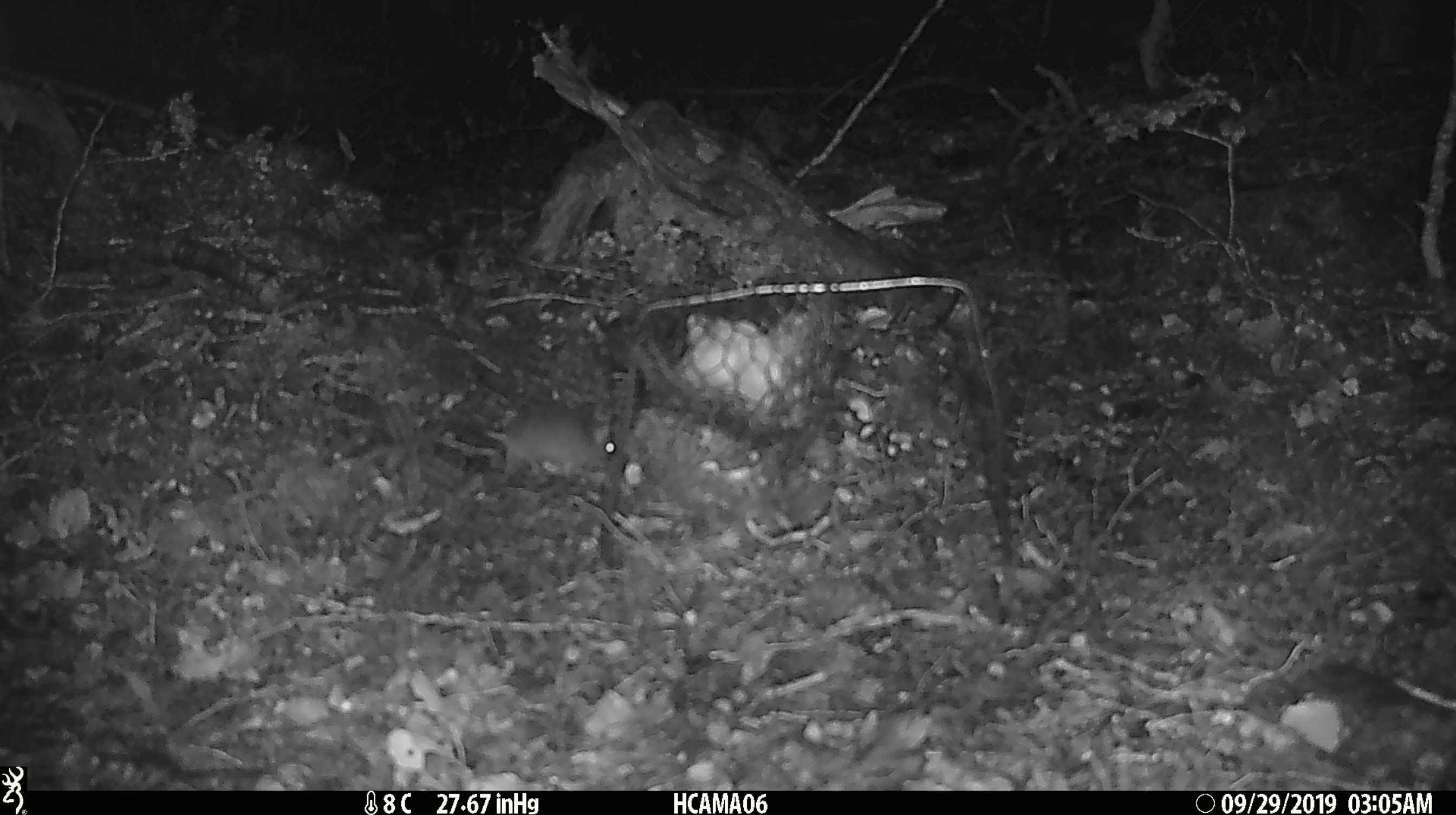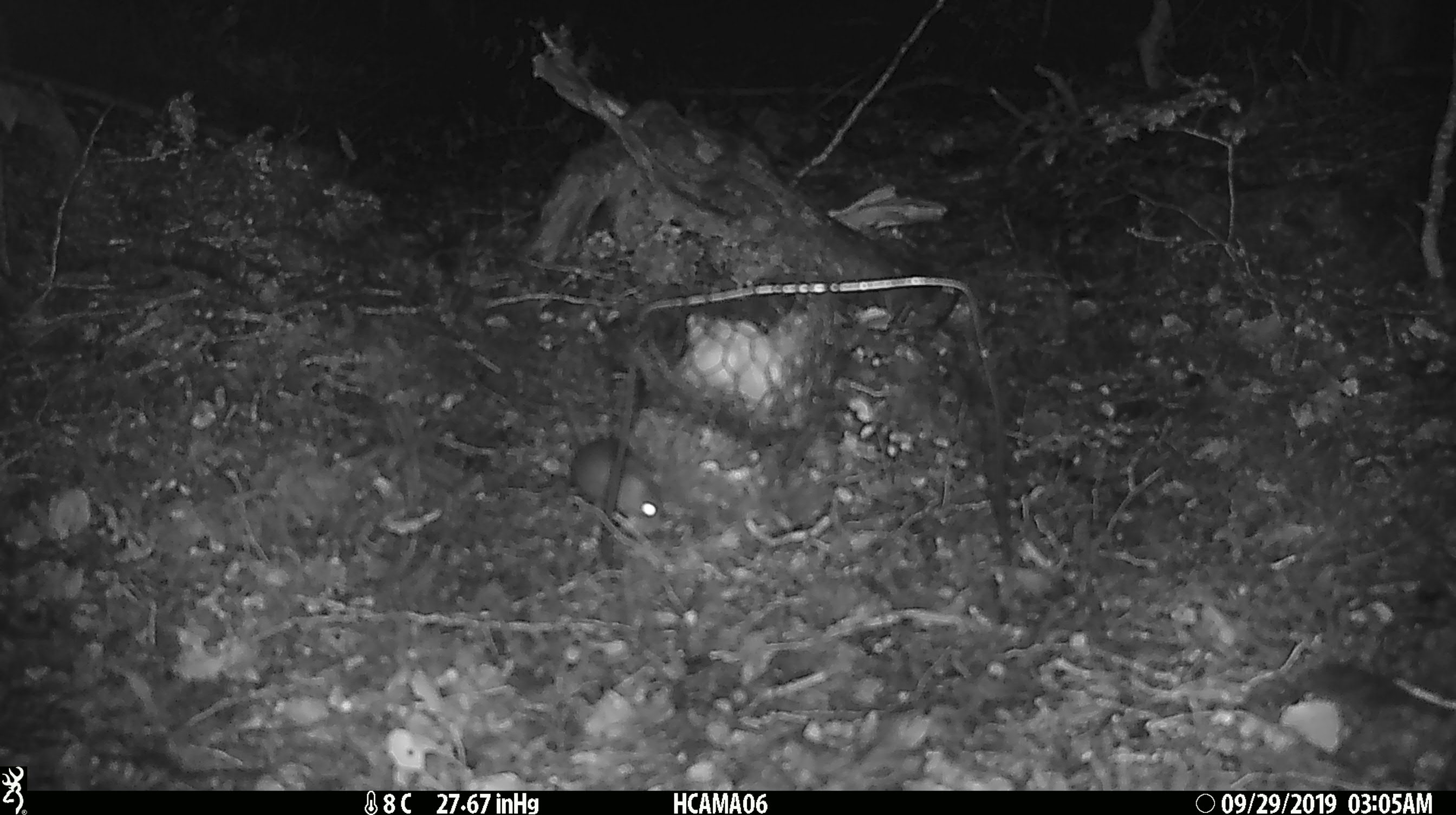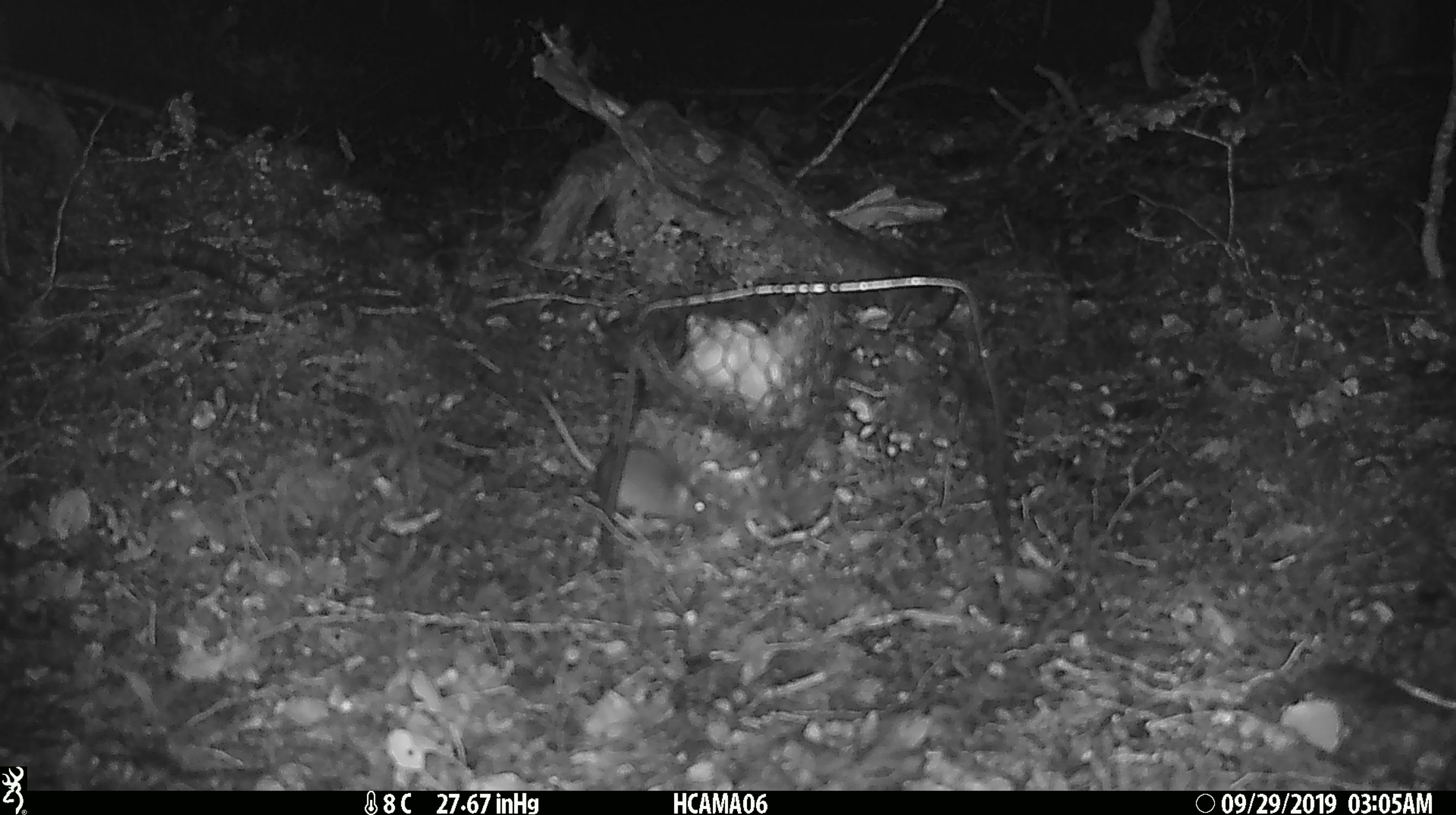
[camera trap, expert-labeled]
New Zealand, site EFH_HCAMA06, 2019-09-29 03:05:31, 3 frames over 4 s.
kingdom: Animalia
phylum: Chordata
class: Mammalia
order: Rodentia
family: Muridae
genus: Mus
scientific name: Mus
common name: mouse